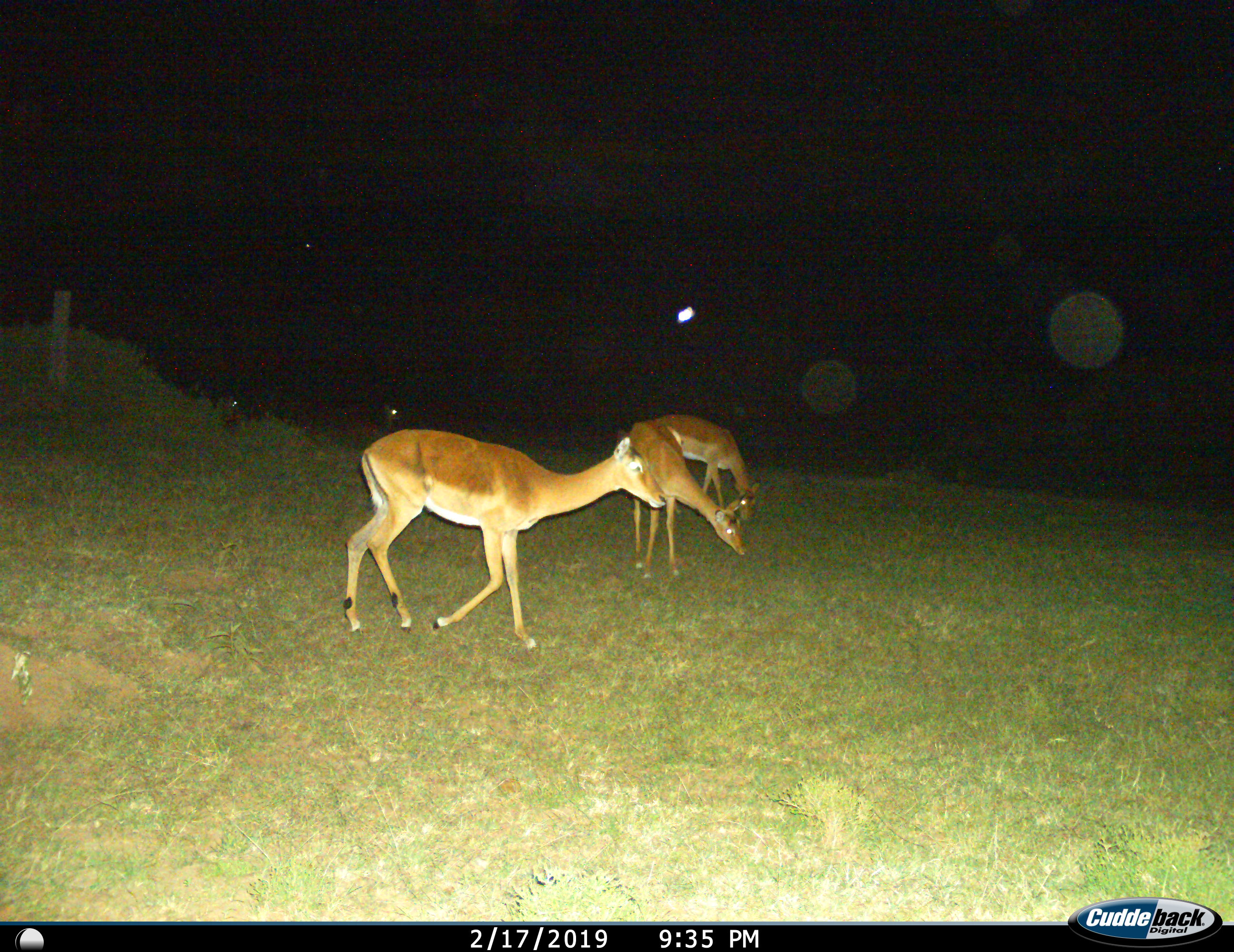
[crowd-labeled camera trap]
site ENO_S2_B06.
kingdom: Animalia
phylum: Chordata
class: Mammalia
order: Artiodactyla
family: Bovidae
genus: Aepyceros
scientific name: Aepyceros melampus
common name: impala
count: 4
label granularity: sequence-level